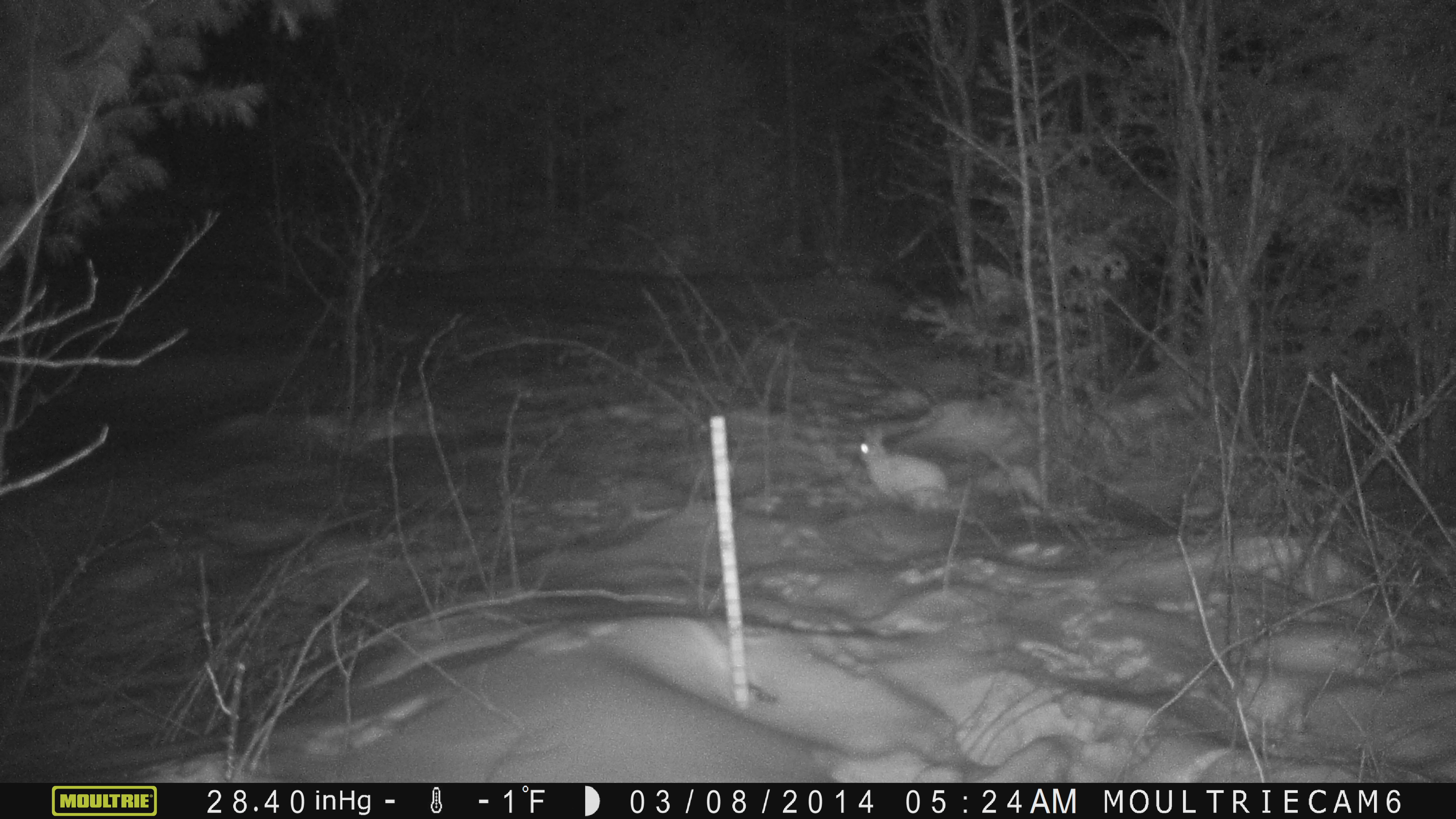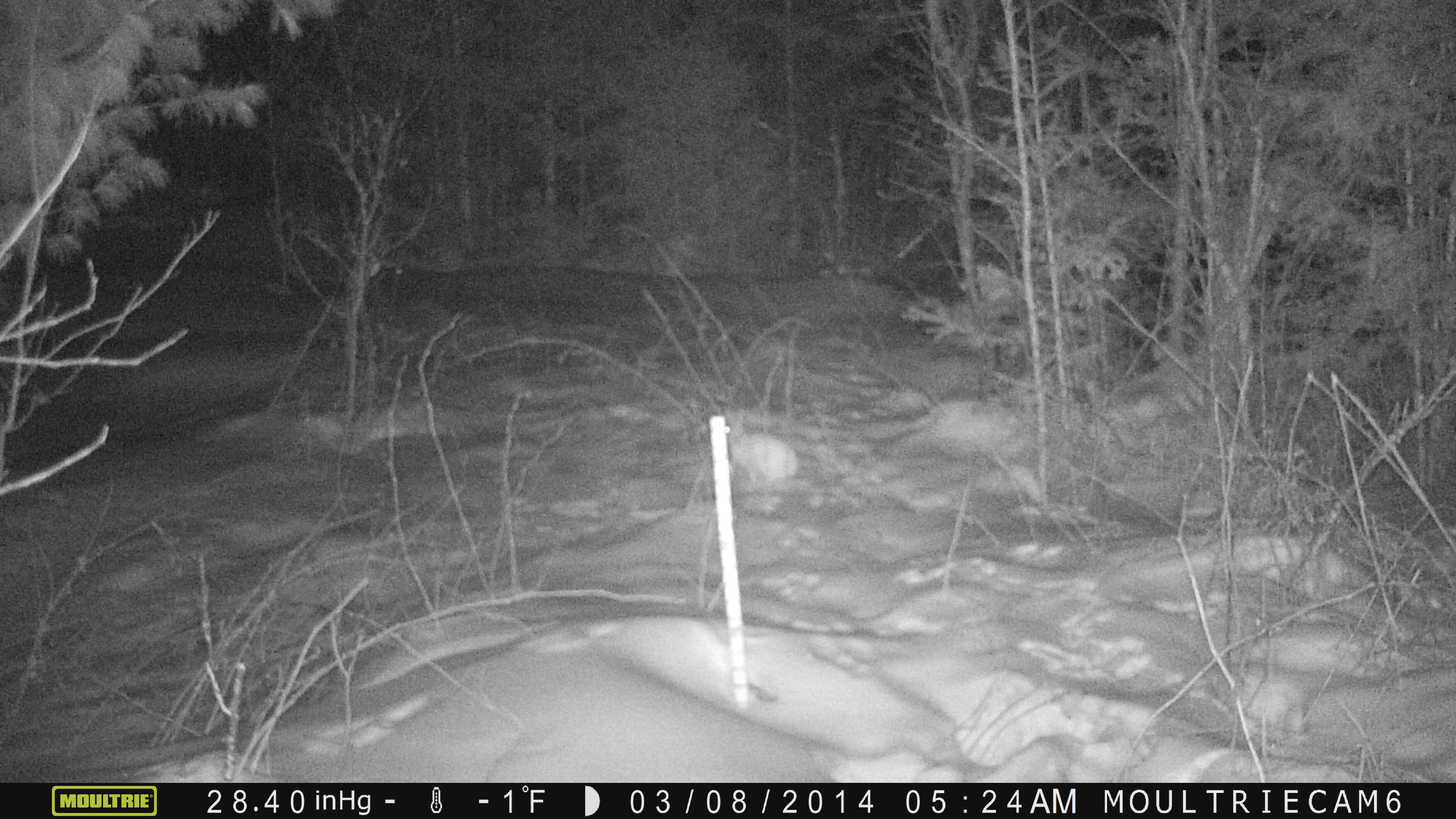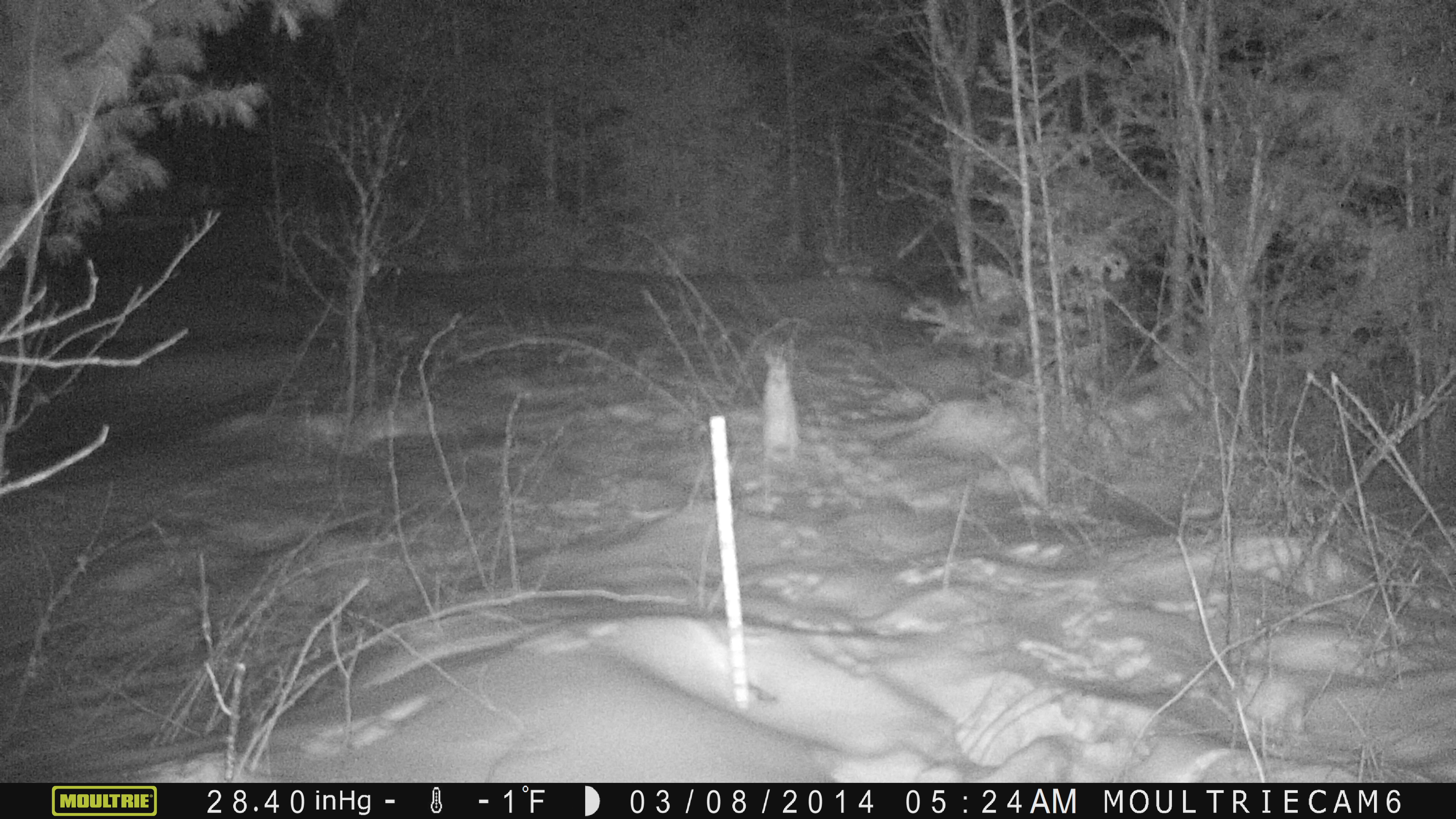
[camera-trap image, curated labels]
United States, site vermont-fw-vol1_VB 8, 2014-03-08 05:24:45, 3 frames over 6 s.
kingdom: Animalia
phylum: Chordata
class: Mammalia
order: Lagomorpha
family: Leporidae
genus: Lepus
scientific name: Lepus americanus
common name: snowshoe hare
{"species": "snowshoe hare (Lepus americanus)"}